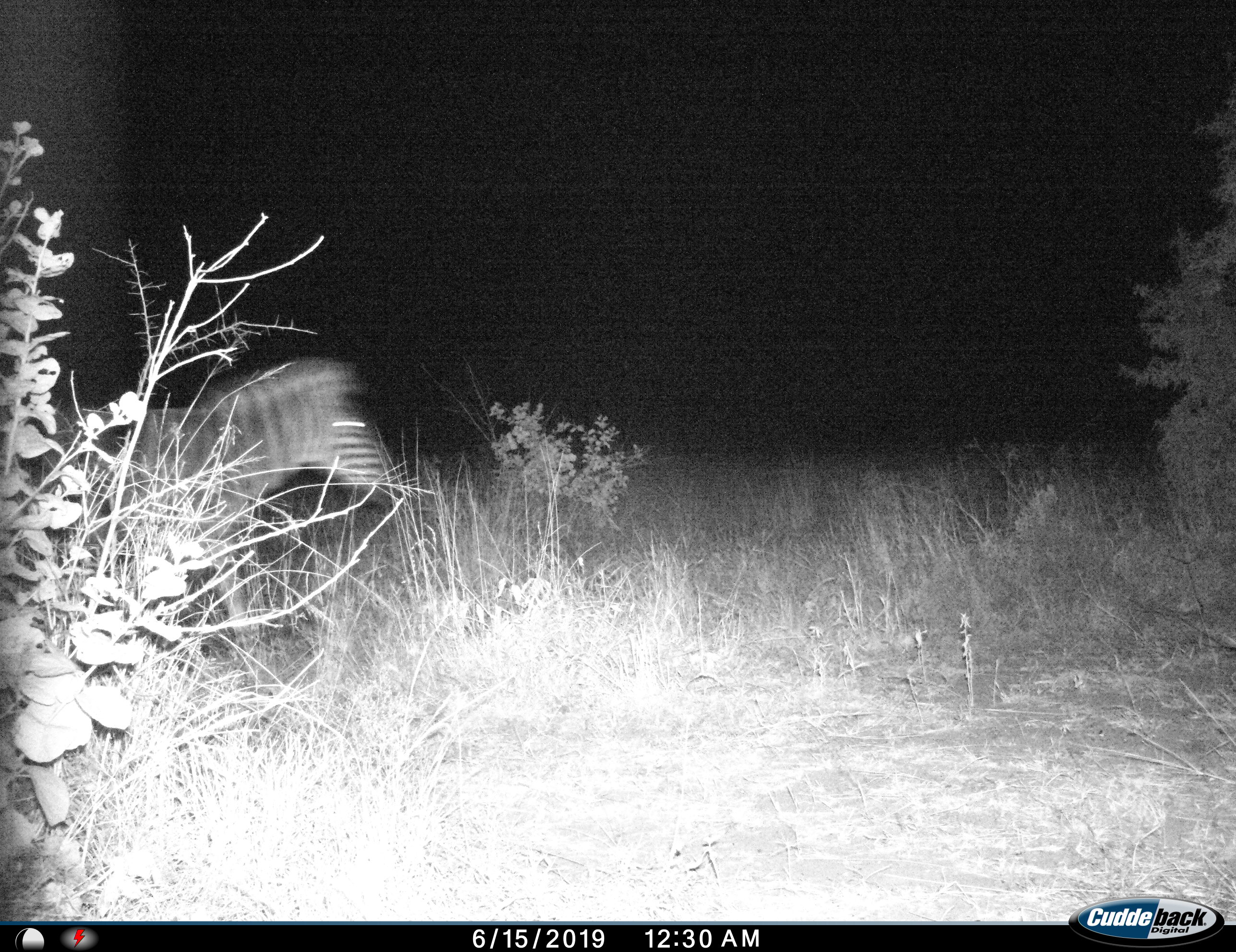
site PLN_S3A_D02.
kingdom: Animalia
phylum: Chordata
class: Mammalia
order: Perissodactyla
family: Equidae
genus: Equus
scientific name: Equus quagga burchellii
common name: burchell's zebra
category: zebraburchells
Zebraburchells (burchell's zebra) (Equus quagga burchellii), count 1. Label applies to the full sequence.